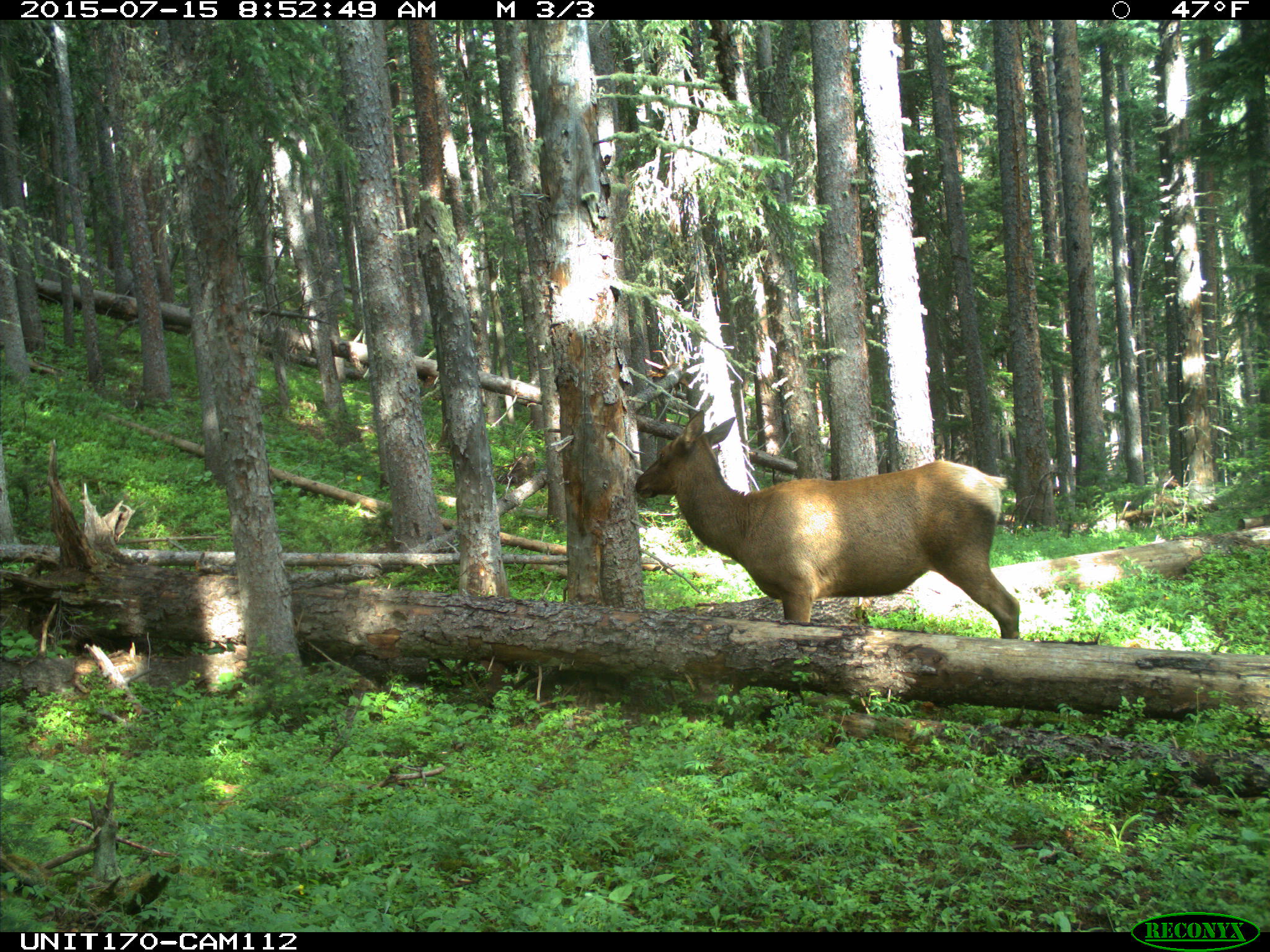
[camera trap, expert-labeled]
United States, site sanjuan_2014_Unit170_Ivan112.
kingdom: Animalia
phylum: Chordata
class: Mammalia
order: Artiodactyla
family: Cervidae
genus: Cervus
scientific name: Cervus elaphus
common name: red deer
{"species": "Cervus elaphus (red deer)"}